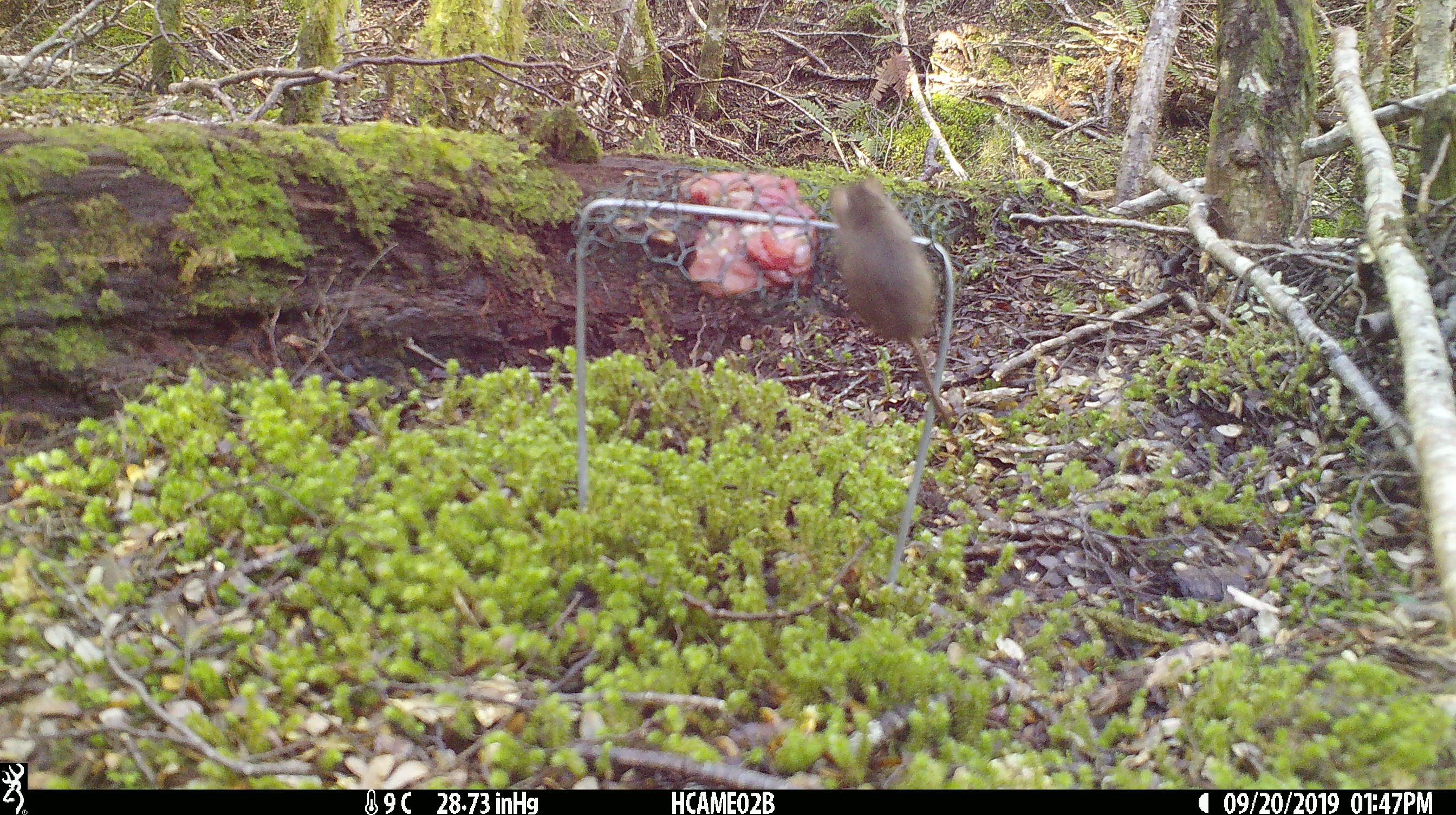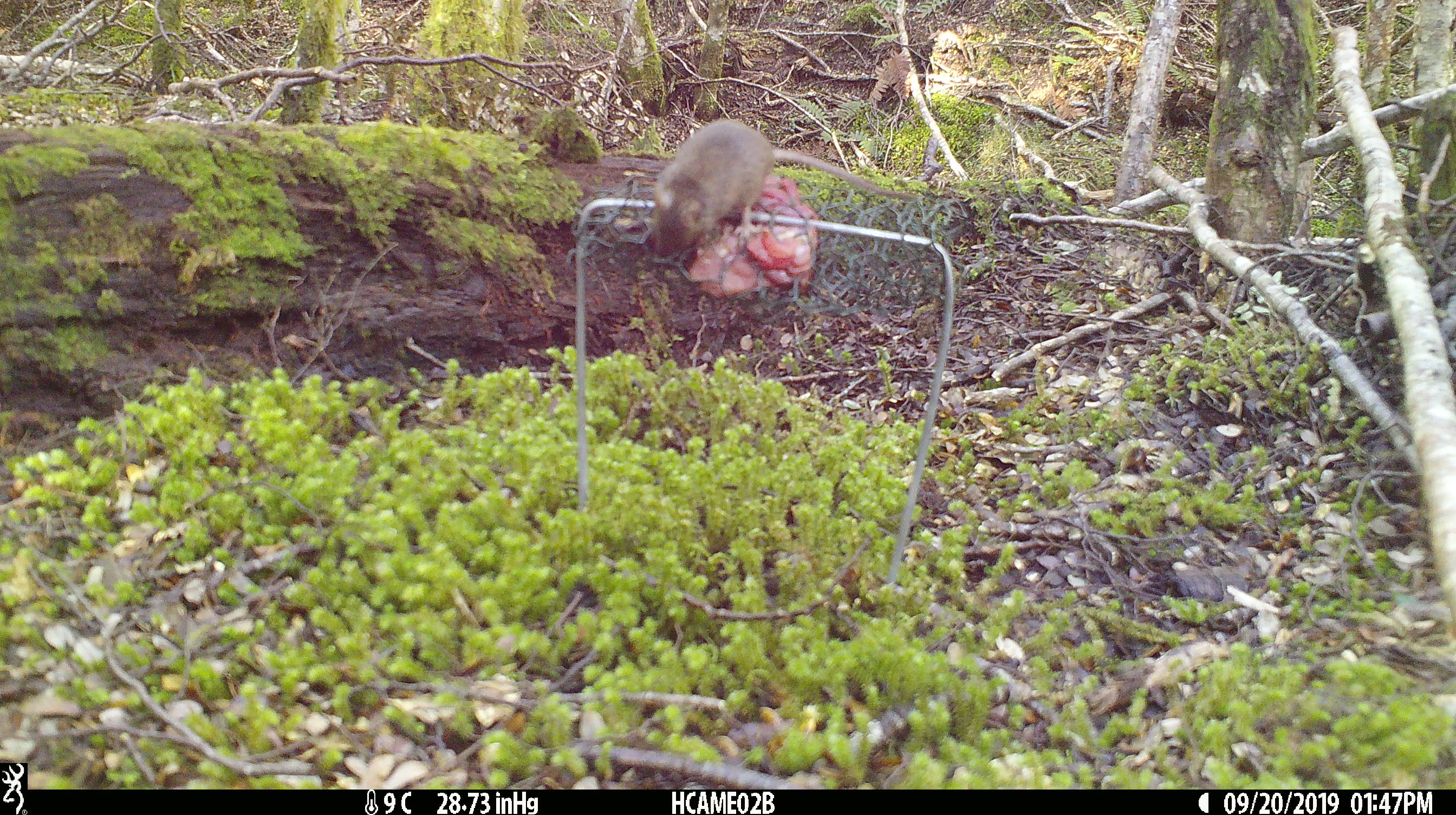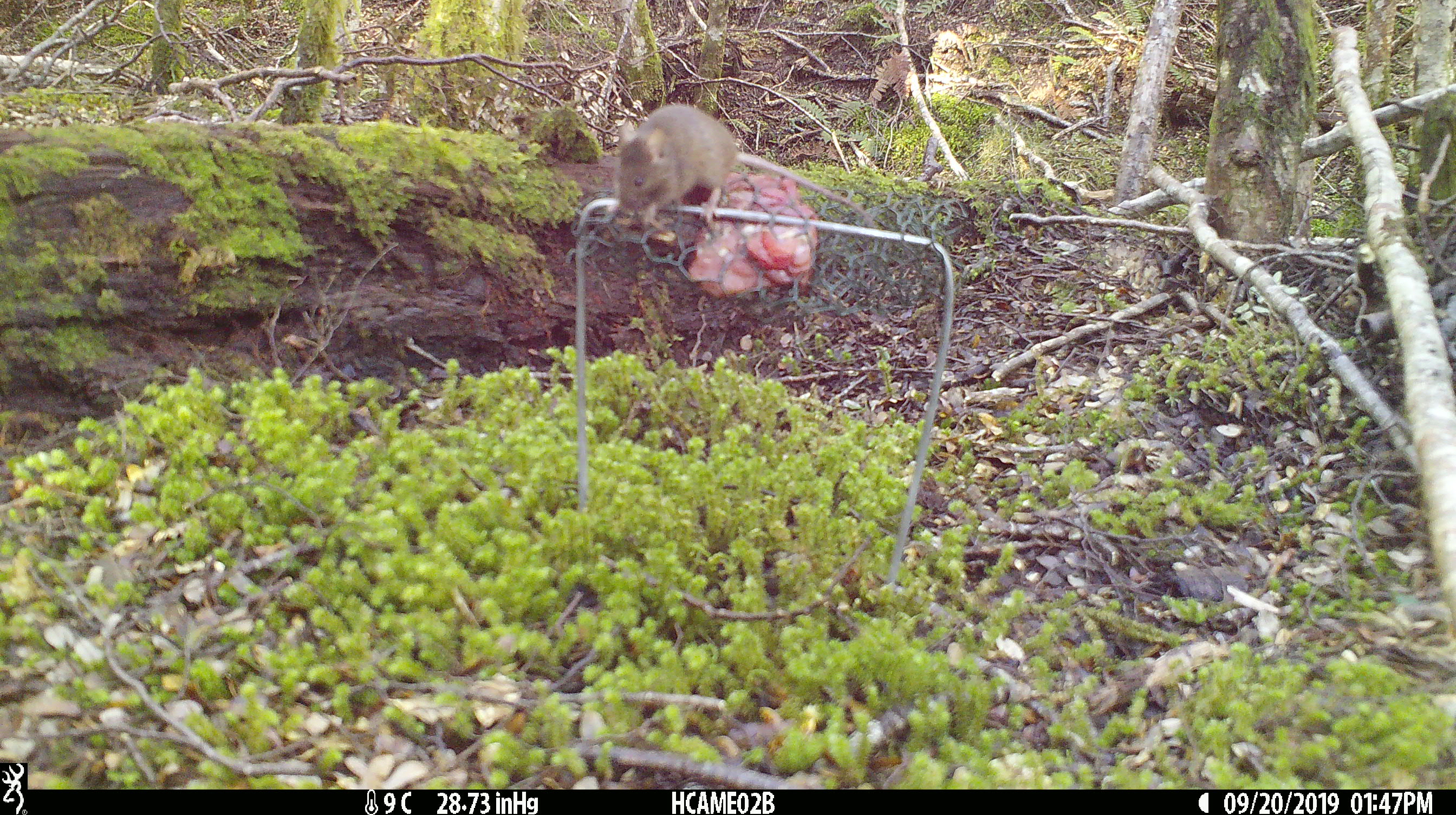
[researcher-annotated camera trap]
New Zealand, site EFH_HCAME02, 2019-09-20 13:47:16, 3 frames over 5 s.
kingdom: Animalia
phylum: Chordata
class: Mammalia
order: Rodentia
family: Muridae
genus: Mus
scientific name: Mus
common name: mouse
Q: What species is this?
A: Mouse (Mus).